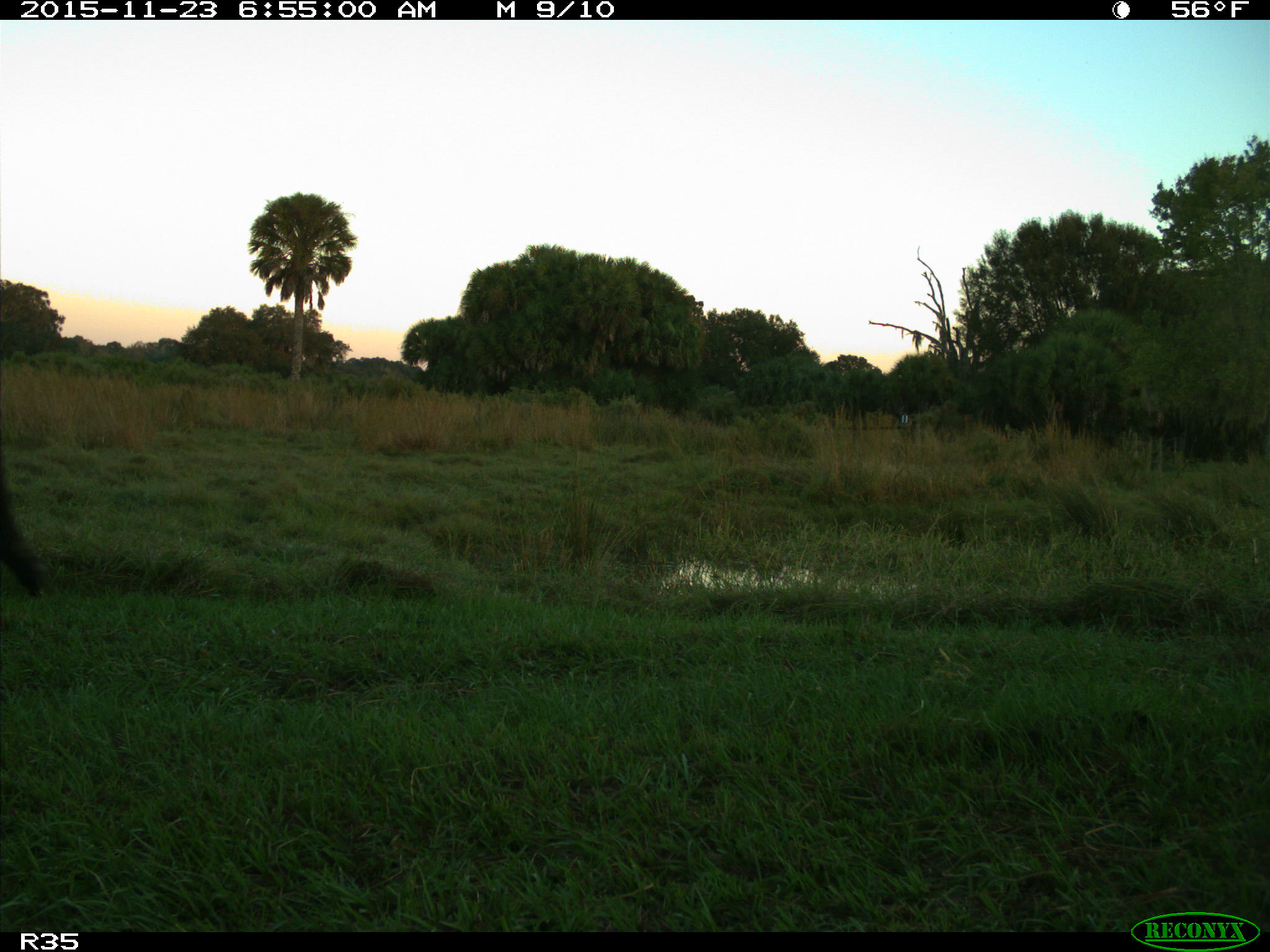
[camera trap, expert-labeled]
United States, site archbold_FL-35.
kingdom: Animalia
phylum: Chordata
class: Mammalia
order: Artiodactyla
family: Bovidae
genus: Bos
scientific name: Bos taurus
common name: domestic cow